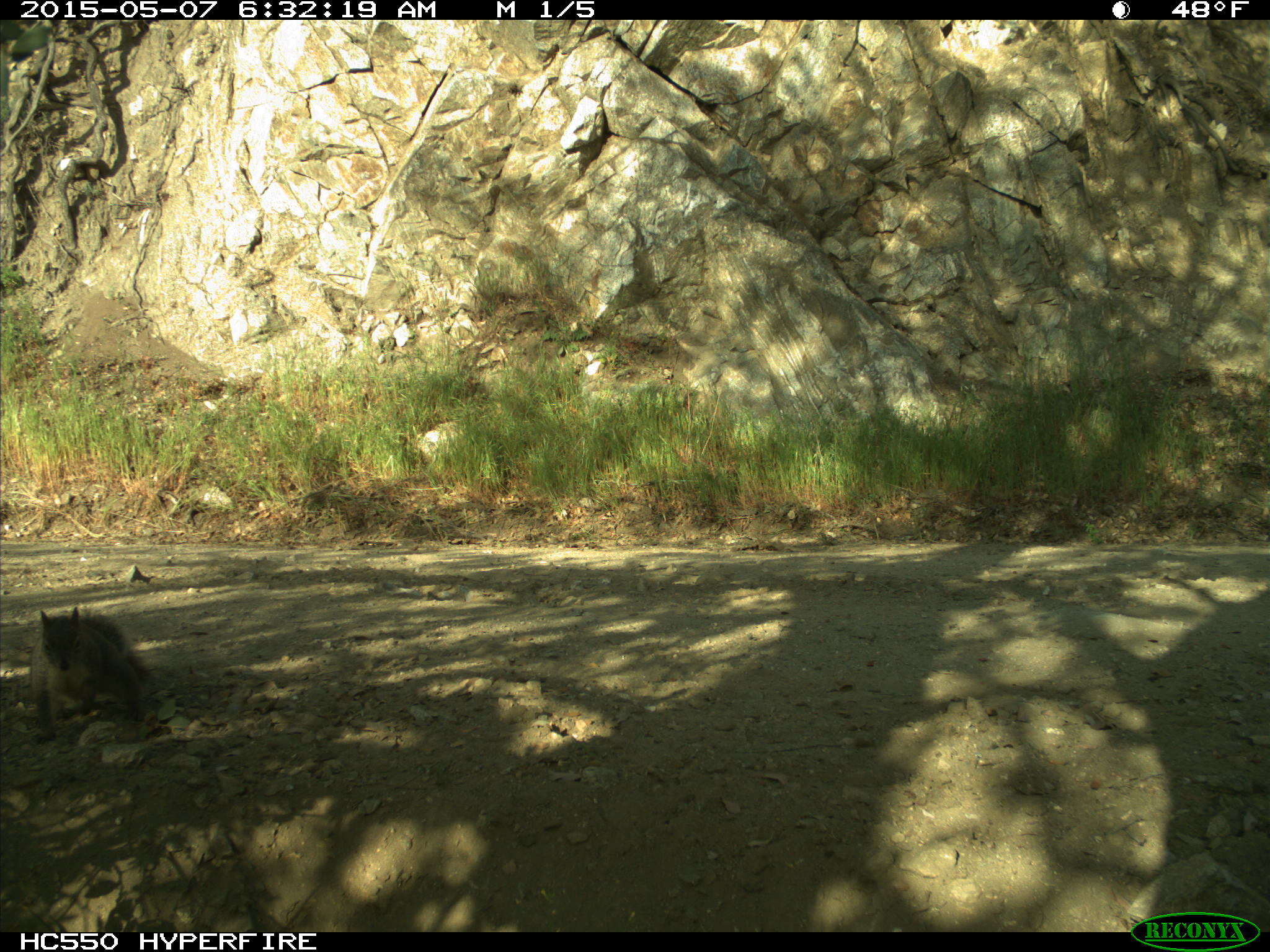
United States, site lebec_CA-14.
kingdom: Animalia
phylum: Chordata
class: Mammalia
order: Rodentia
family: Sciuridae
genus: Sciurus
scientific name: Sciurus carolinensis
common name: eastern gray squirrel